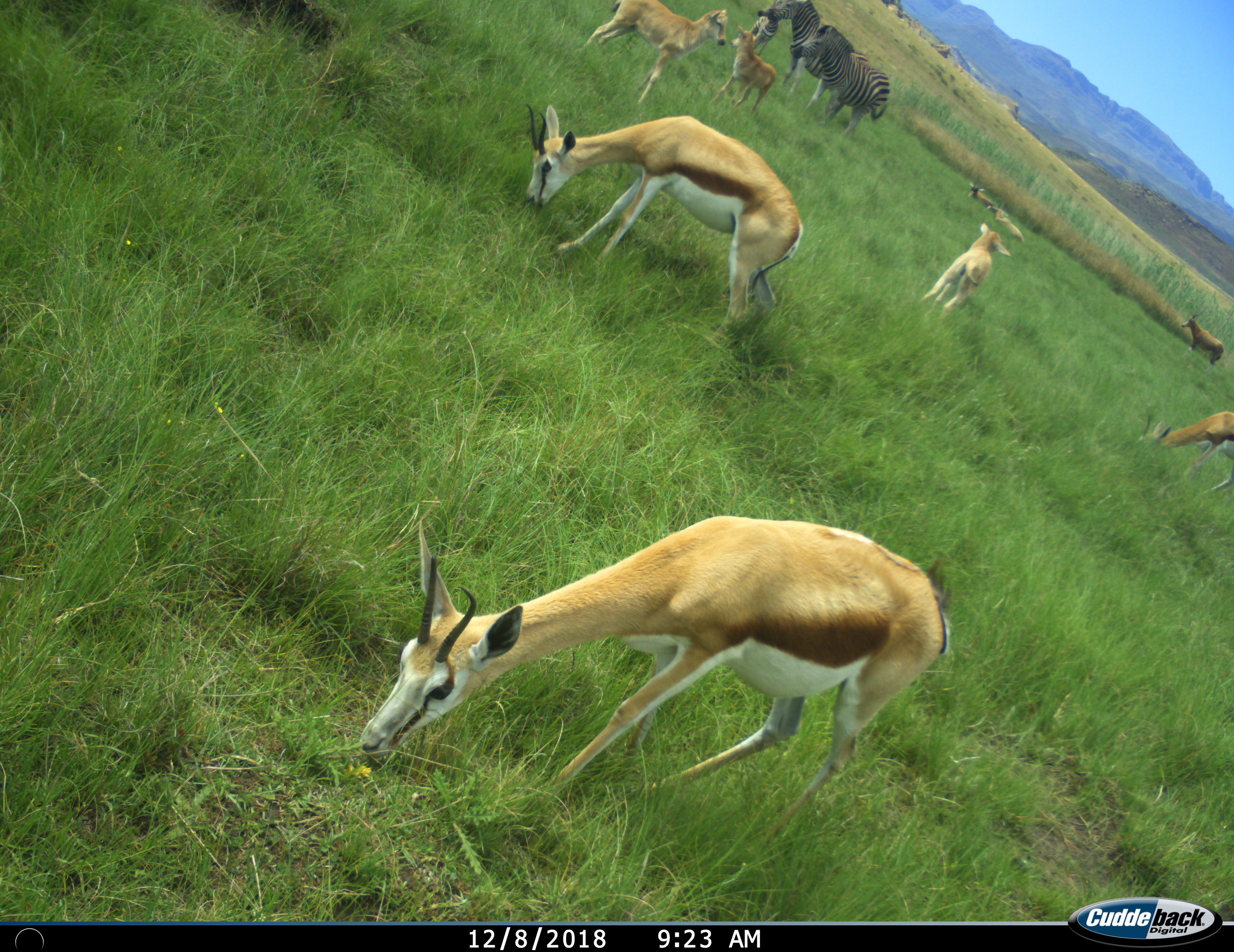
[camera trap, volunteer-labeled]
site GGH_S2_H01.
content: unidentified animal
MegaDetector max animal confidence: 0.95